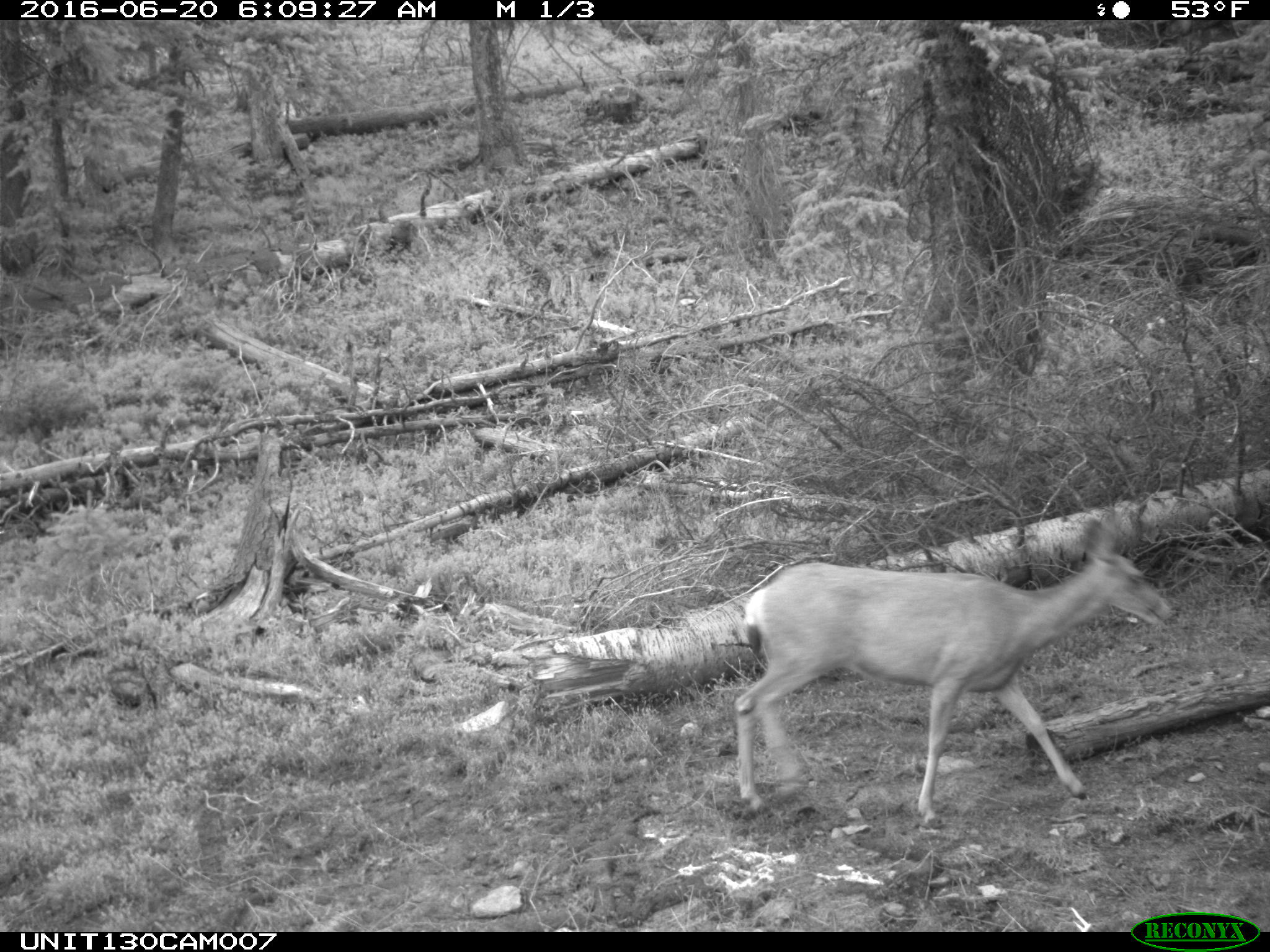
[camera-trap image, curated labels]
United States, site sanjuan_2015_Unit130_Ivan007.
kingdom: Animalia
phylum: Chordata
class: Mammalia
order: Artiodactyla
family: Cervidae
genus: Odocoileus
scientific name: Odocoileus hemionus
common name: mule deer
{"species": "Odocoileus hemionus (mule deer)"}